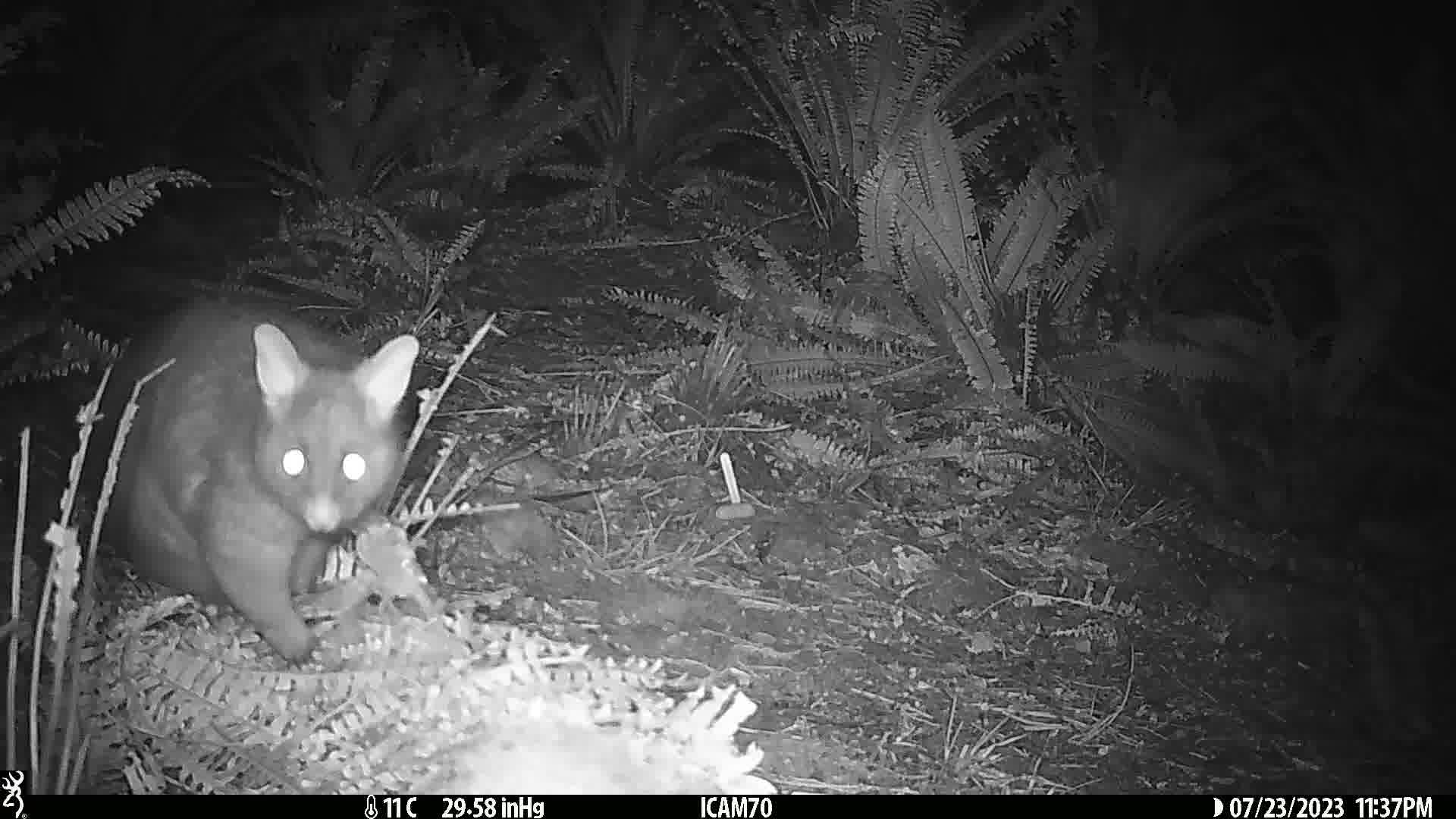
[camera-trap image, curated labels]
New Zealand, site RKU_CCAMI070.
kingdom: Animalia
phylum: Chordata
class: Mammalia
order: Diprotodontia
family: Phalangeridae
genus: Trichosurus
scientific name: Trichosurus vulpecula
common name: common brushtail possum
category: possum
Possum (common brushtail possum) (Trichosurus vulpecula).